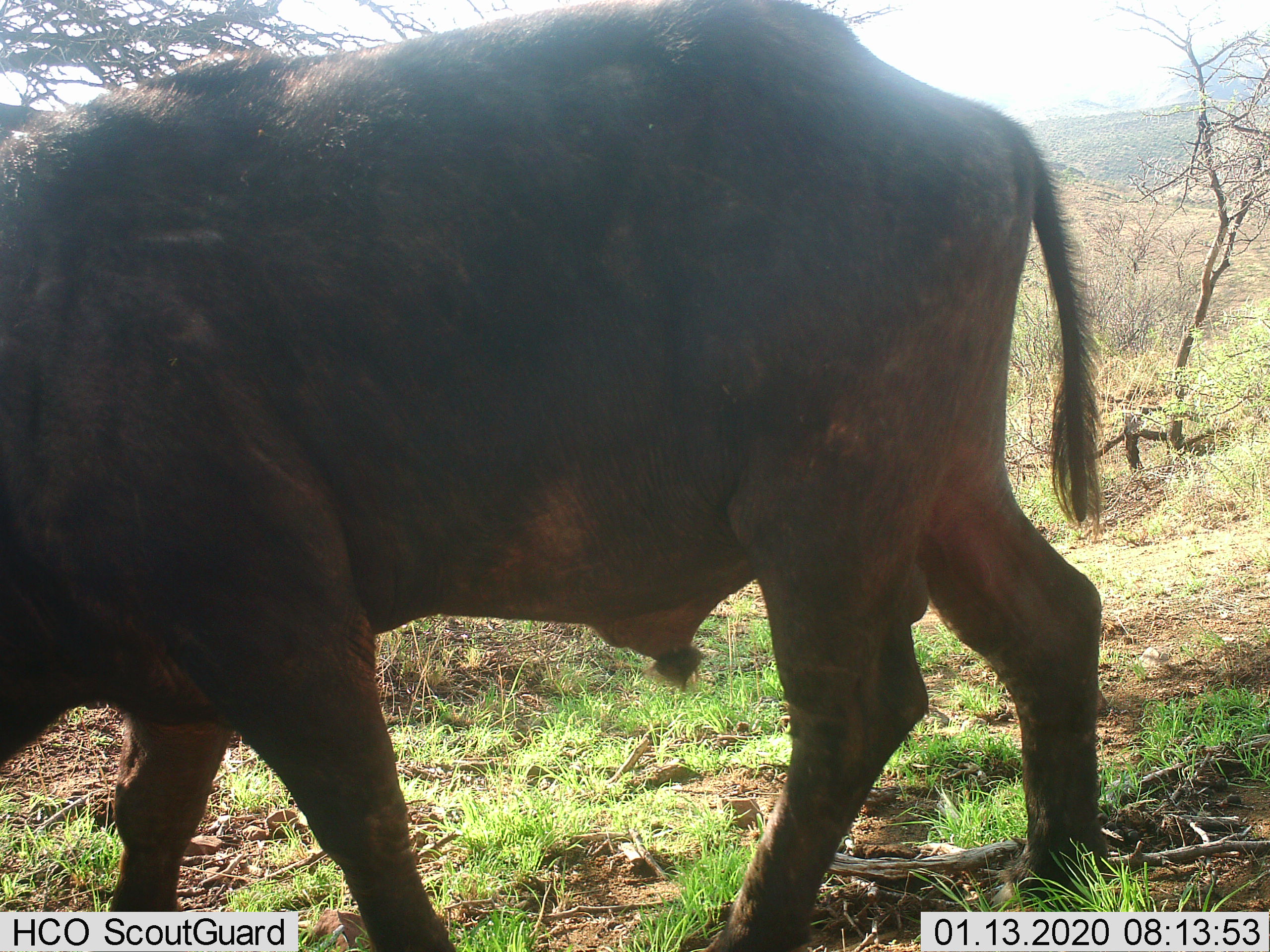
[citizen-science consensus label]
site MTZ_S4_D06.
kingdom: Animalia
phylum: Chordata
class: Mammalia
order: Artiodactyla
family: Bovidae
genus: Syncerus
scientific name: Syncerus caffer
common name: african buffalo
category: buffalo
Buffalo (african buffalo) (Syncerus caffer), count 1. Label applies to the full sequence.